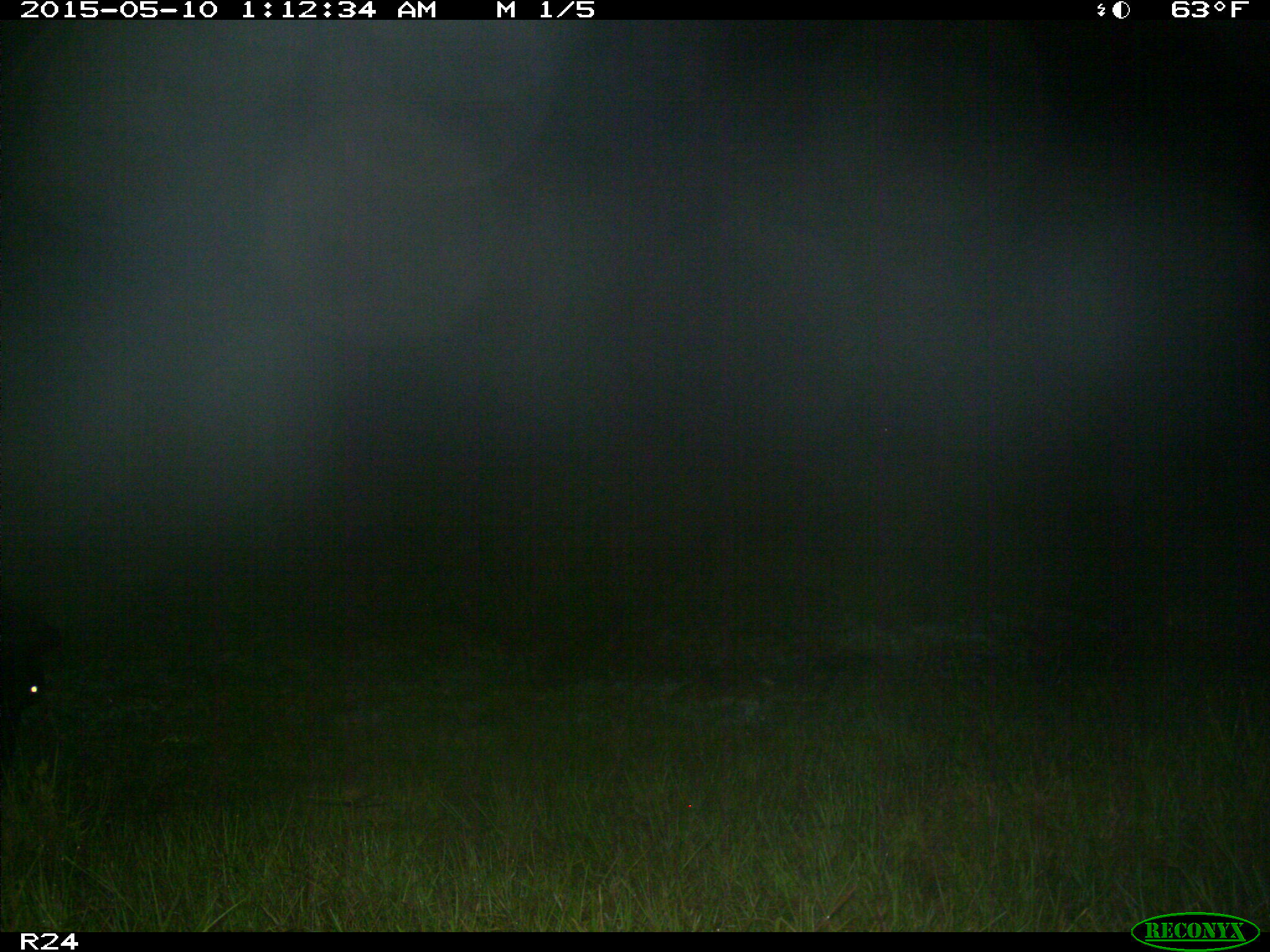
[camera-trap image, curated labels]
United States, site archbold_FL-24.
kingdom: Animalia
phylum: Chordata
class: Mammalia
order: Artiodactyla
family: Bovidae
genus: Bos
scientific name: Bos taurus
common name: domestic cow